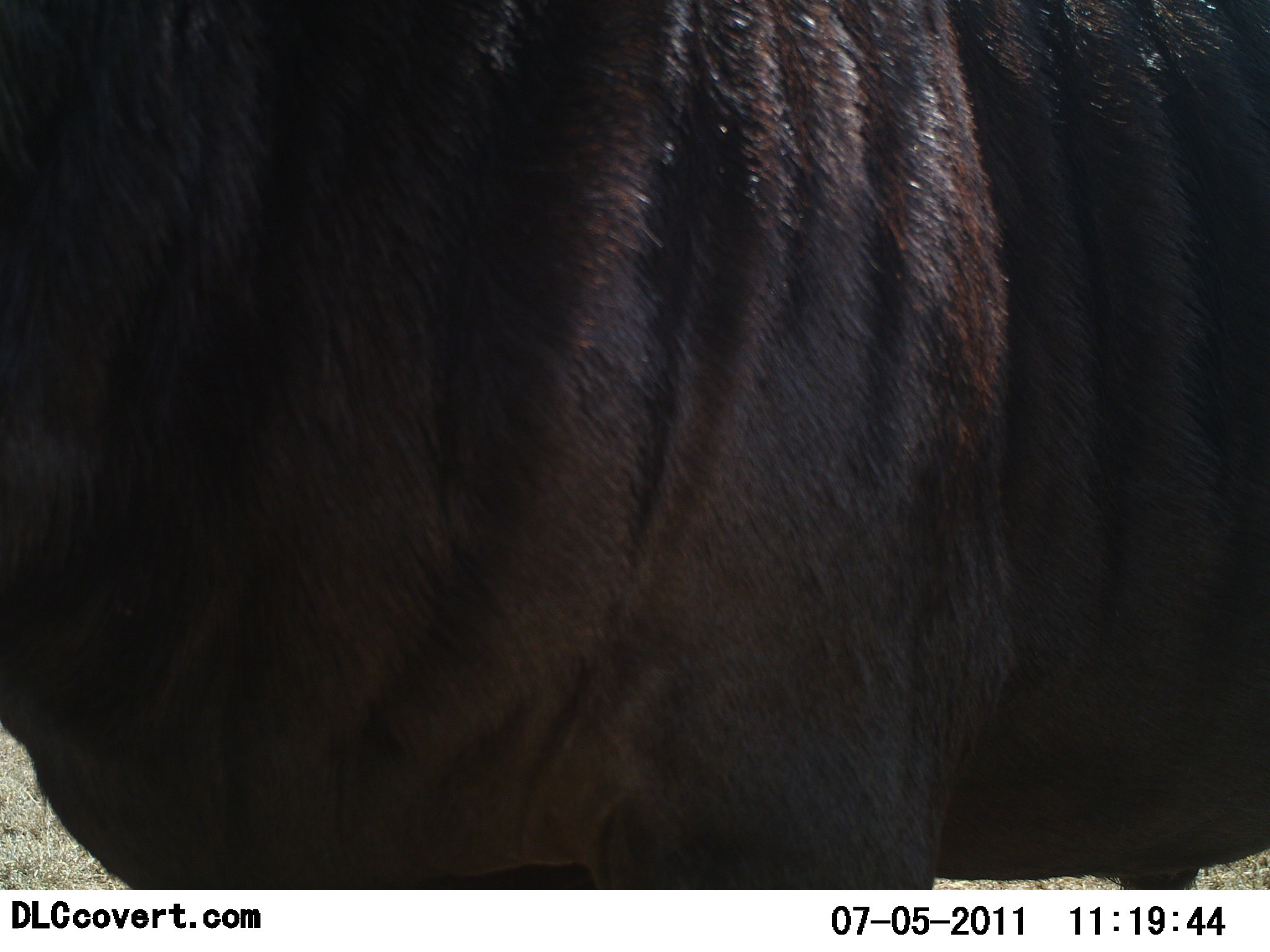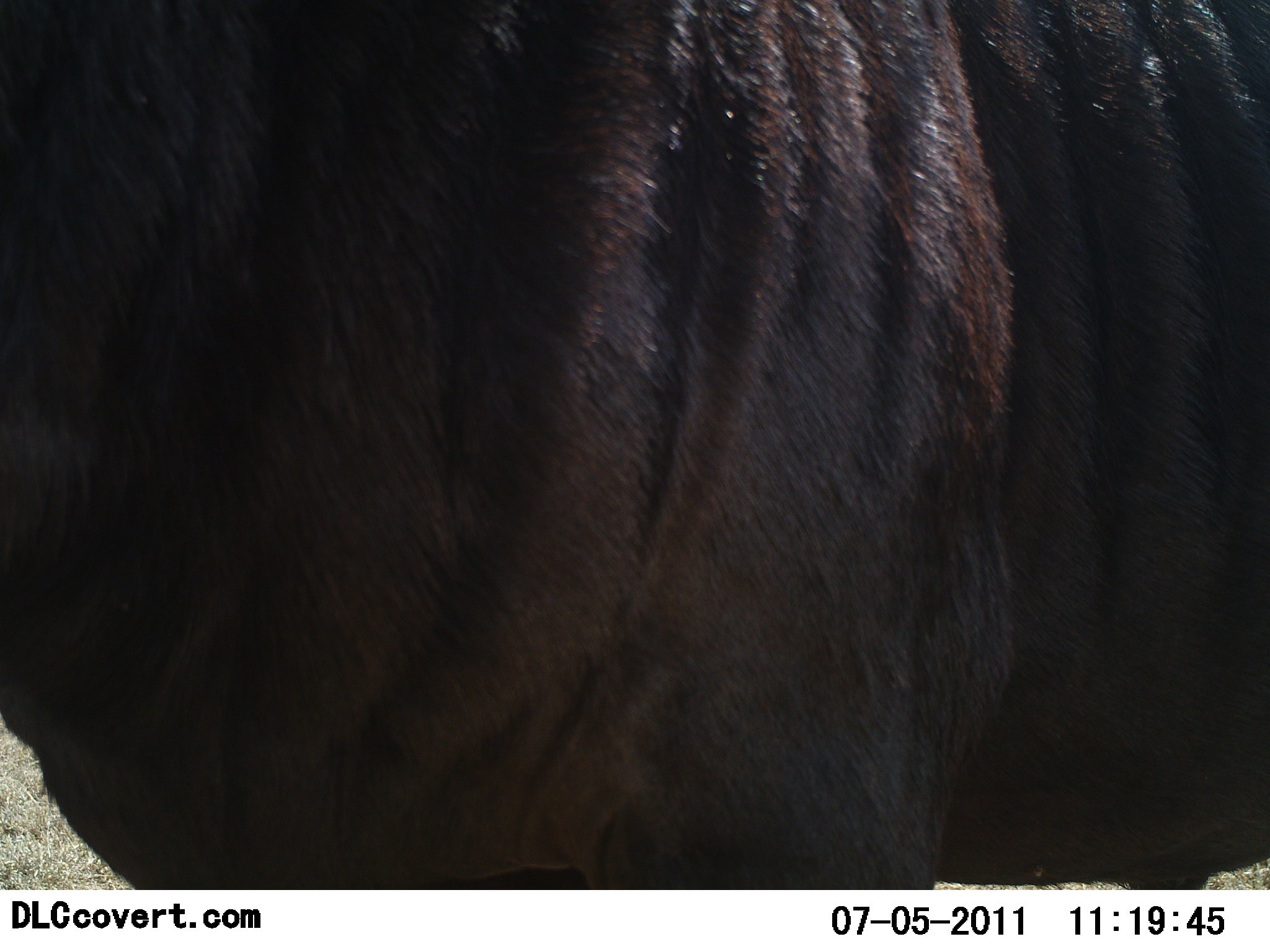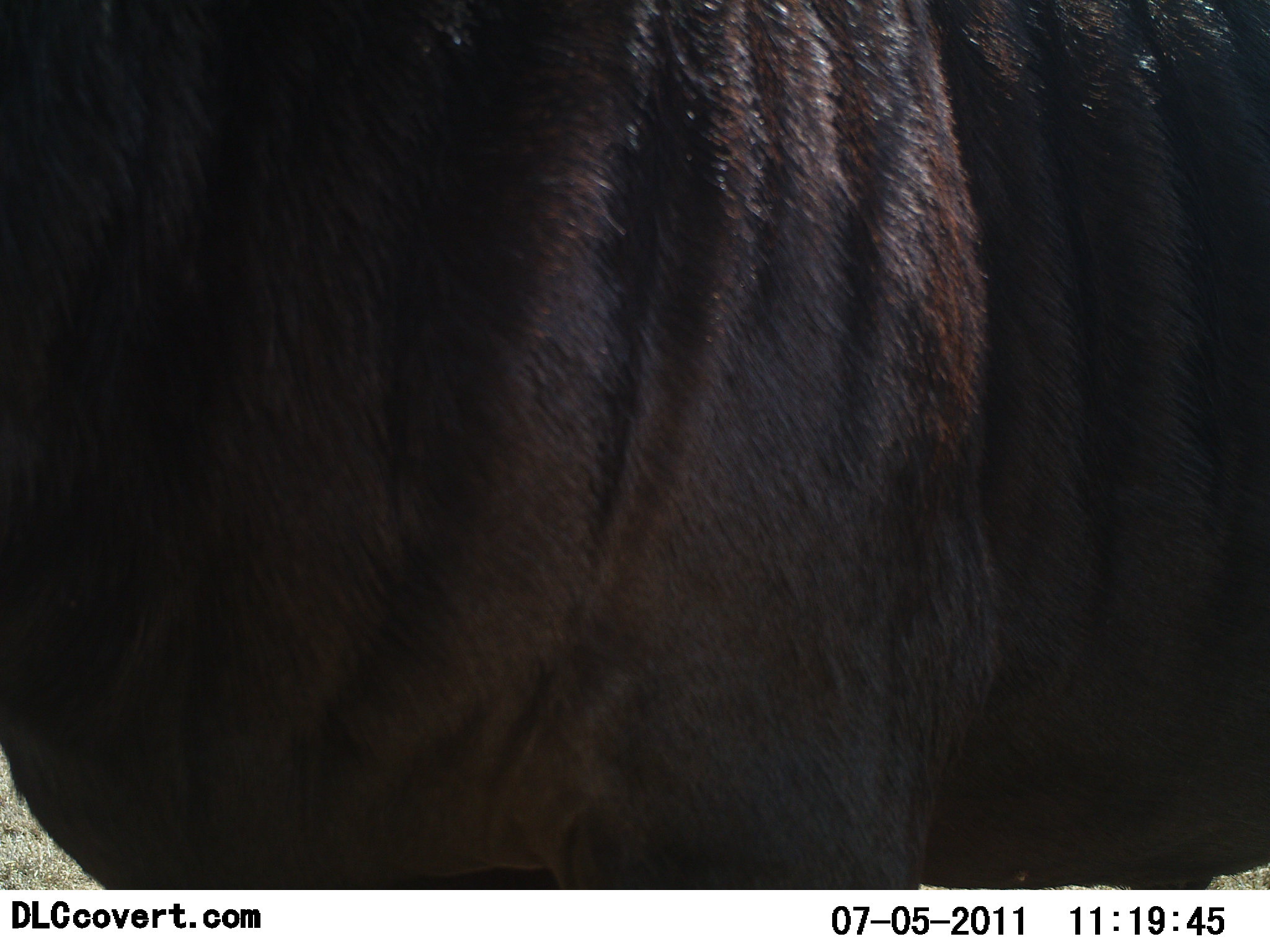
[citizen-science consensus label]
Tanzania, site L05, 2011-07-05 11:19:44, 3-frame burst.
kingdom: Animalia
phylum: Chordata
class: Mammalia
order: Artiodactyla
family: Bovidae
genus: Syncerus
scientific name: Syncerus caffer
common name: cape buffalo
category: buffalo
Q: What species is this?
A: Buffalo (cape buffalo) (Syncerus caffer).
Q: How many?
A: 1.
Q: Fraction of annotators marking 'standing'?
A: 75%.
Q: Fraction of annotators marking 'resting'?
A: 0%.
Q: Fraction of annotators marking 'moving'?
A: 25%.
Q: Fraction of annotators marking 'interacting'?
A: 0%.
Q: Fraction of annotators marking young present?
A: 0%.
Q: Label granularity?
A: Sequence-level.